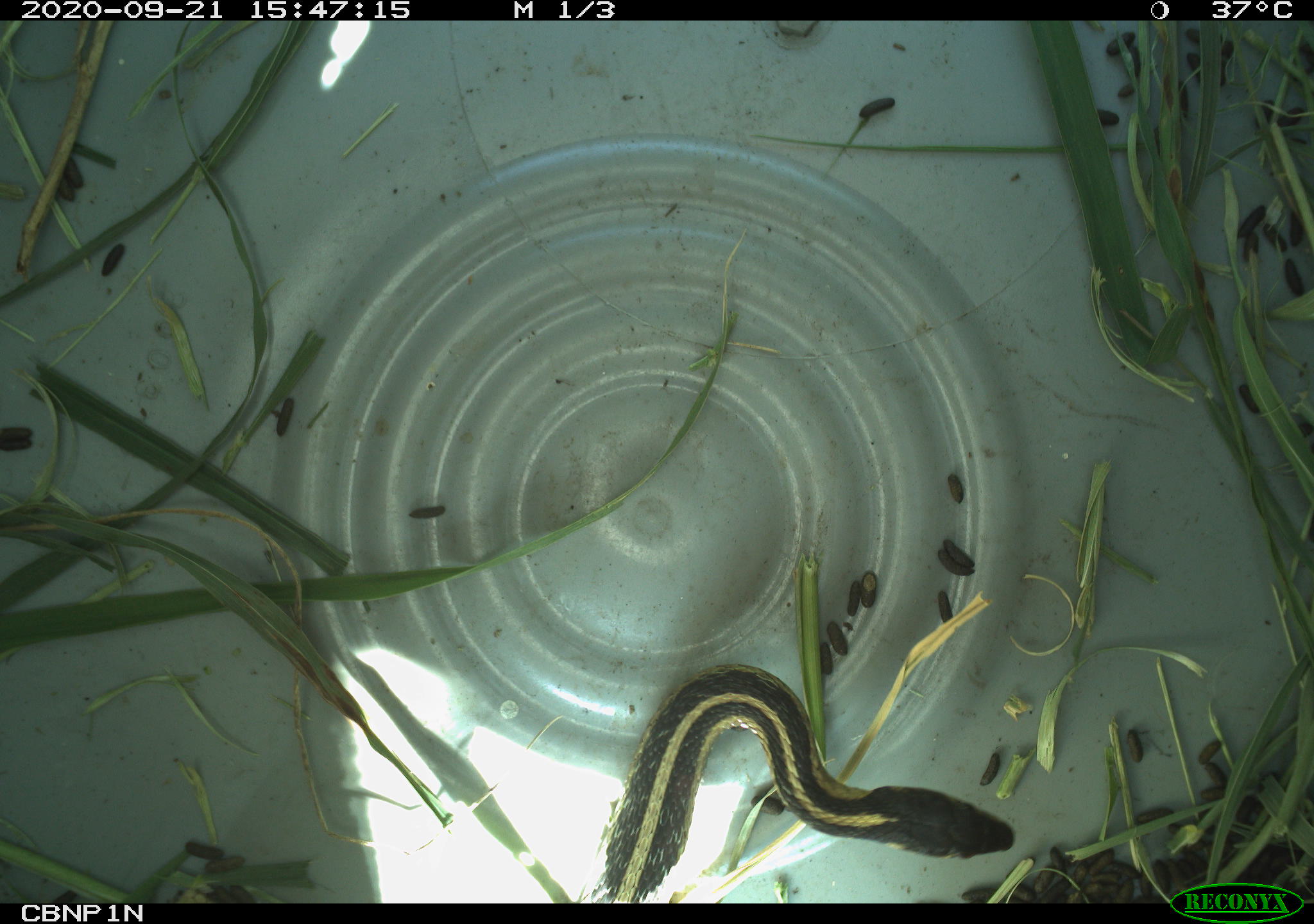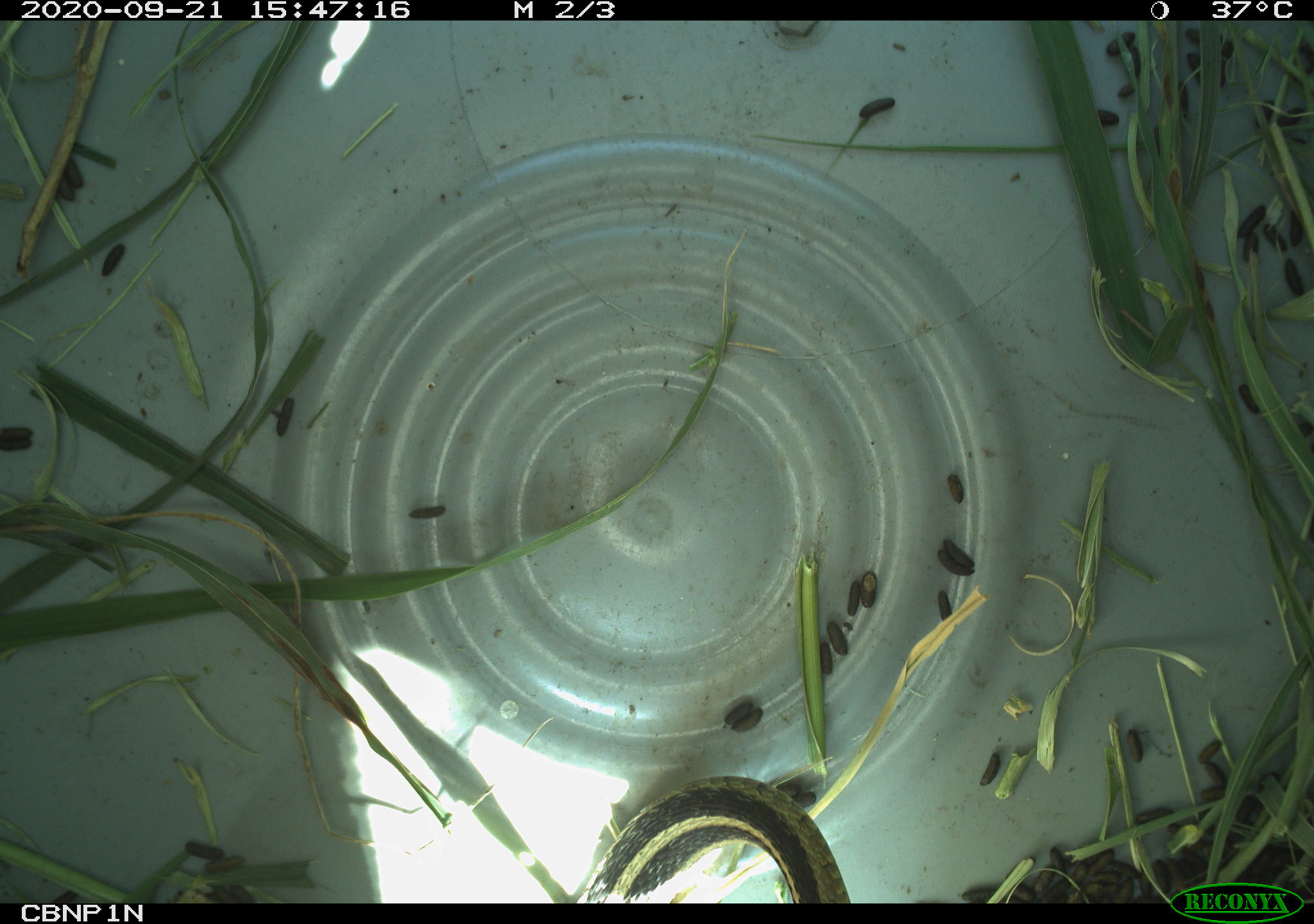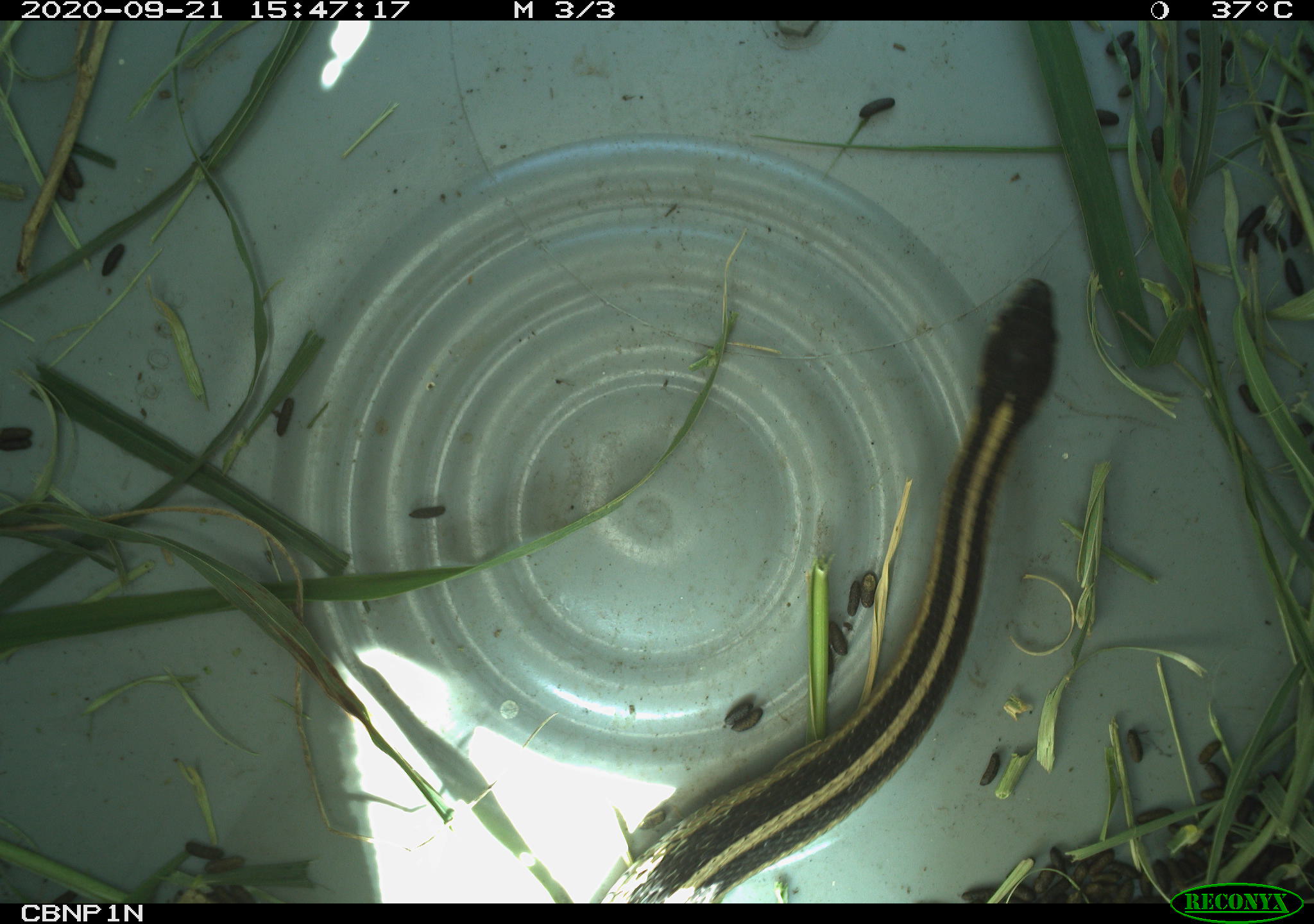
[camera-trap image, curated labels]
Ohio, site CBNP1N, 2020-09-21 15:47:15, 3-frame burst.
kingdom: Animalia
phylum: Chordata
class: Reptilia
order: Squamata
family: Colubridae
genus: Thamnophis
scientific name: Thamnophis sirtalis sirtalis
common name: eastern gartersnake